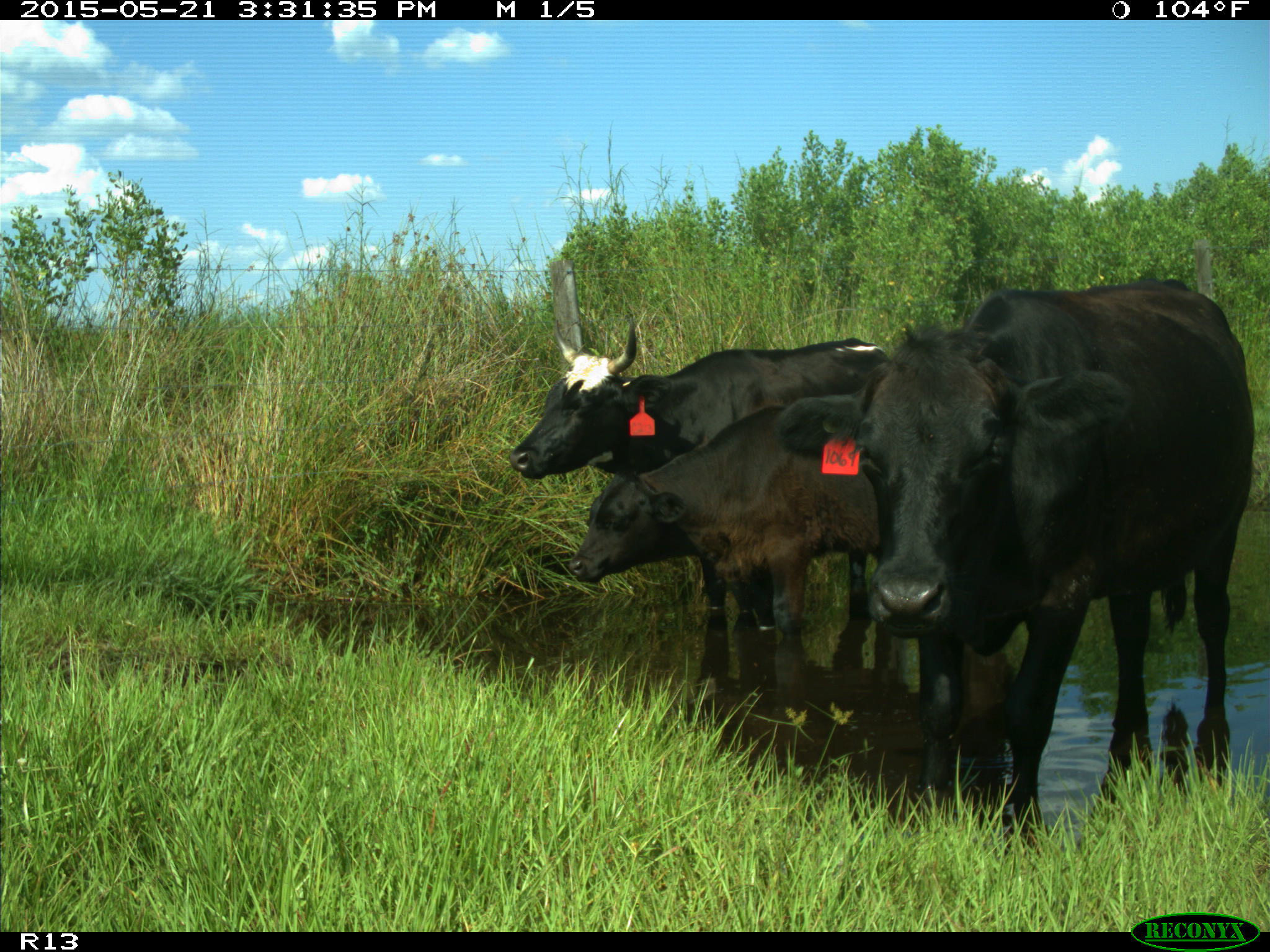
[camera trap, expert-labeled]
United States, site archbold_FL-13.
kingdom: Animalia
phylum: Chordata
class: Mammalia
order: Artiodactyla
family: Bovidae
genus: Bos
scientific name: Bos taurus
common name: domestic cow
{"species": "Bos taurus (domestic cow)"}